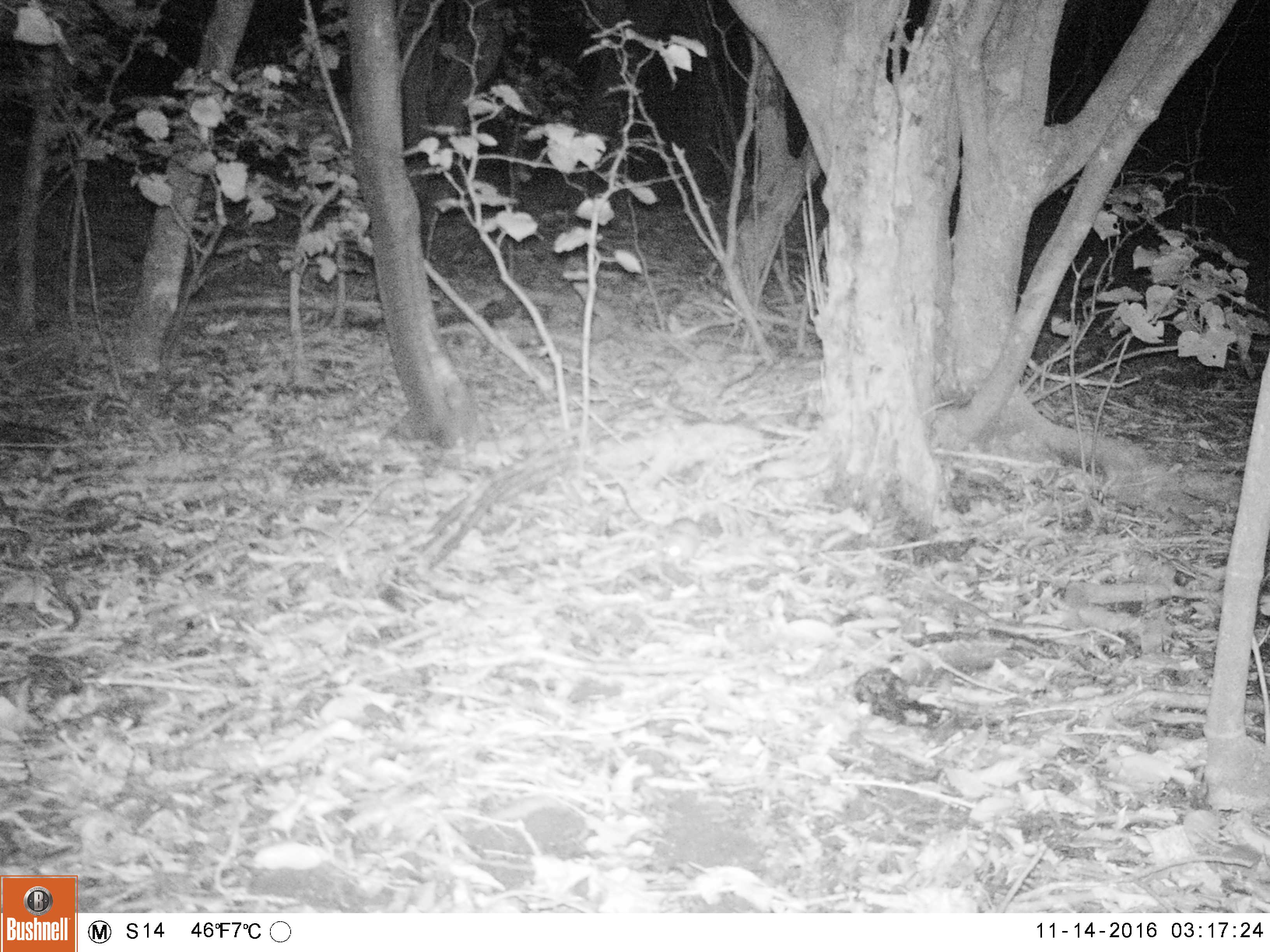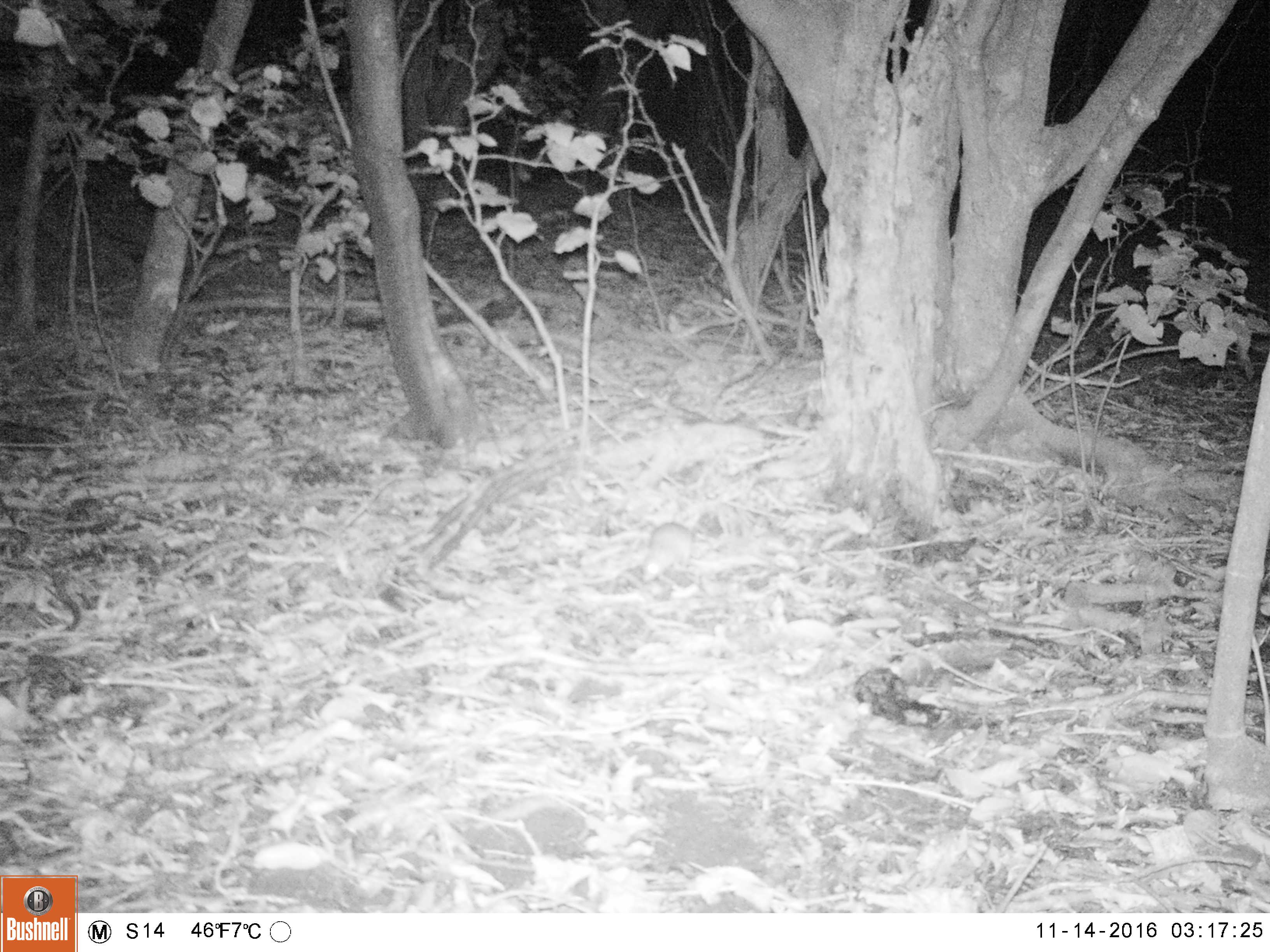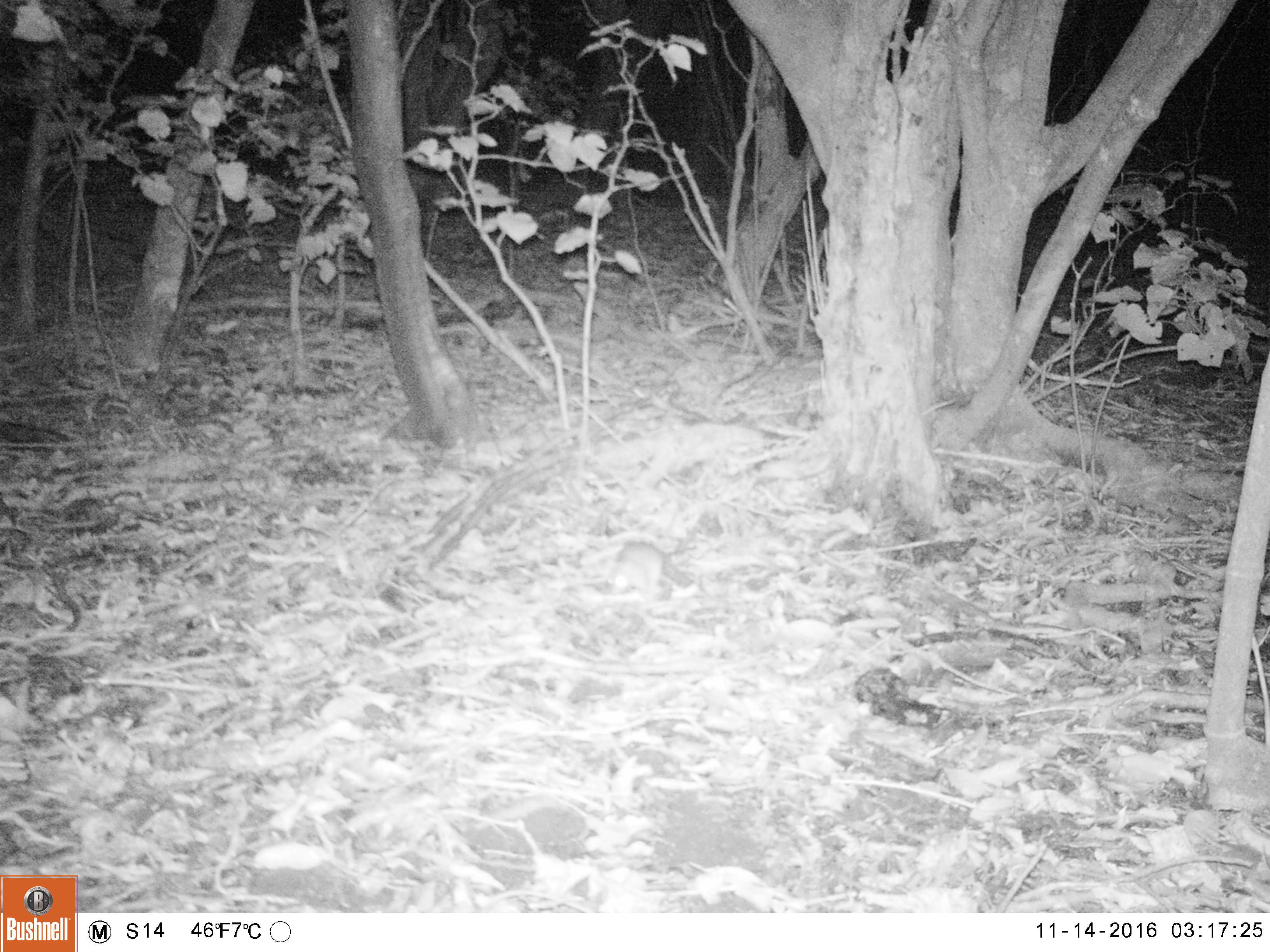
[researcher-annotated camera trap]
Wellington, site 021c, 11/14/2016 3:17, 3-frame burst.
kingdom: Animalia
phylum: Chordata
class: Mammalia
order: Rodentia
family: Muridae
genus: Rattus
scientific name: Rattus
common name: rat